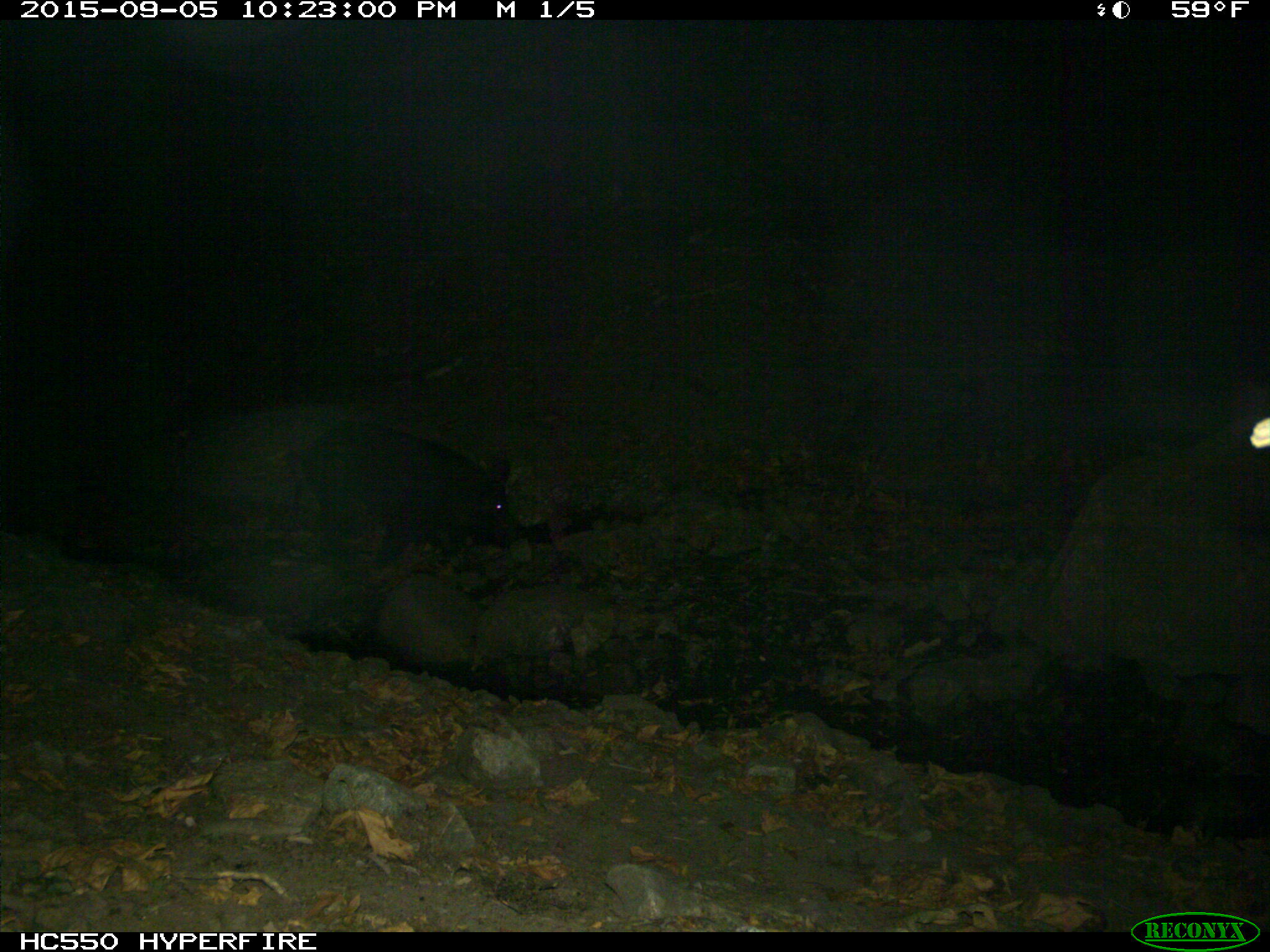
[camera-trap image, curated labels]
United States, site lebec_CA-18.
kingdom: Animalia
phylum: Chordata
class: Mammalia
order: Artiodactyla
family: Suidae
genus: Sus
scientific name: Sus scrofa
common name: wild boar